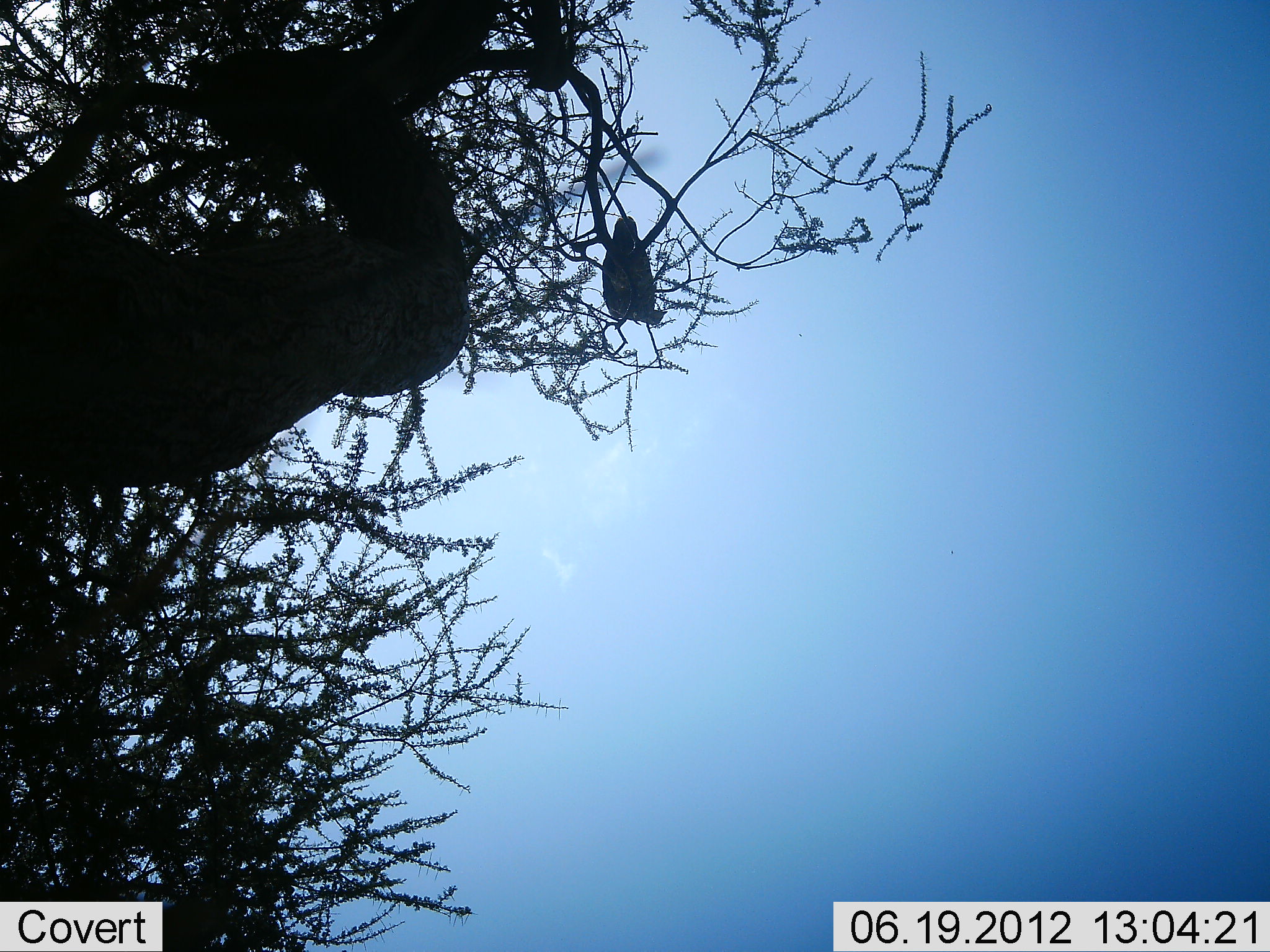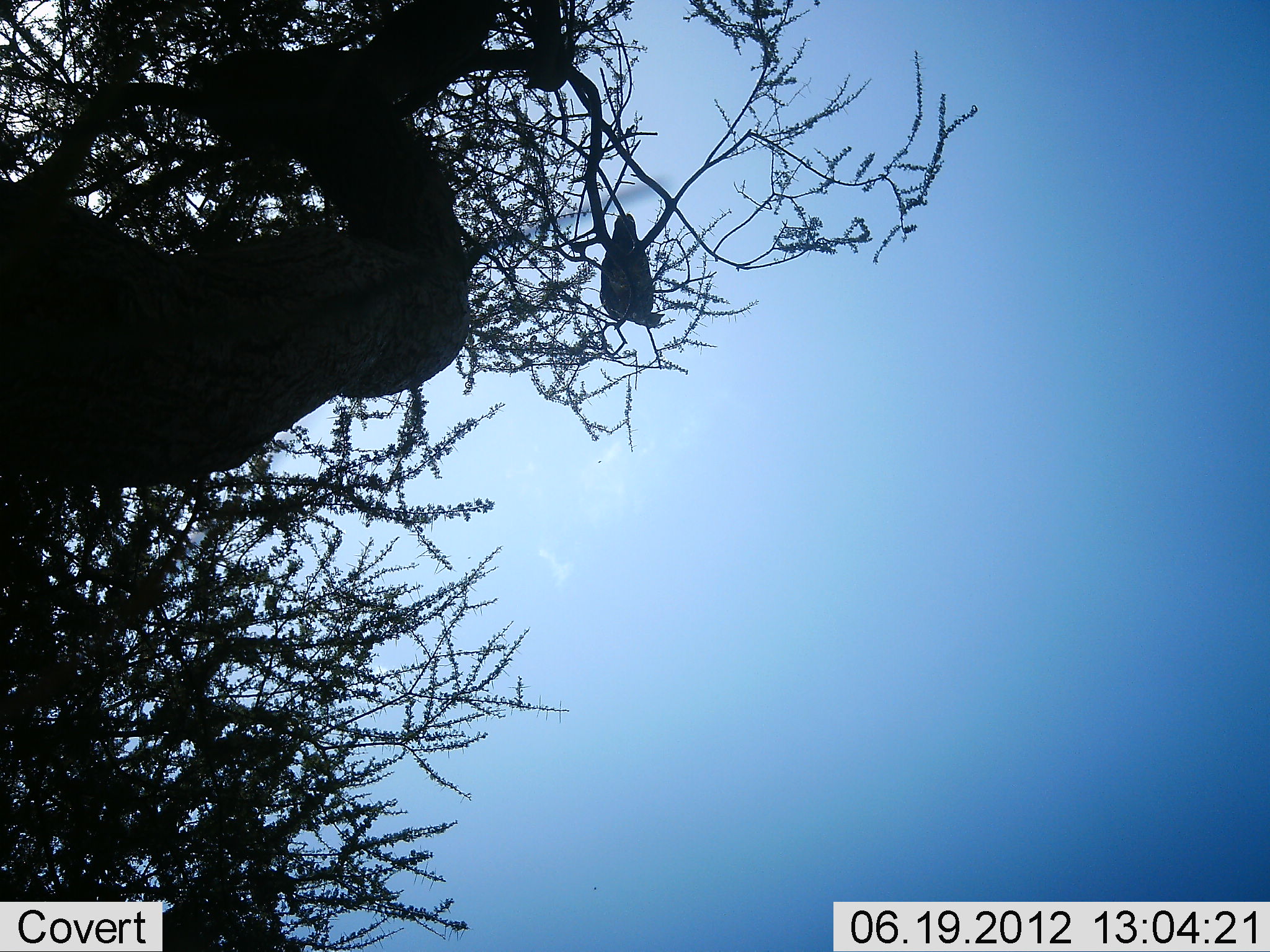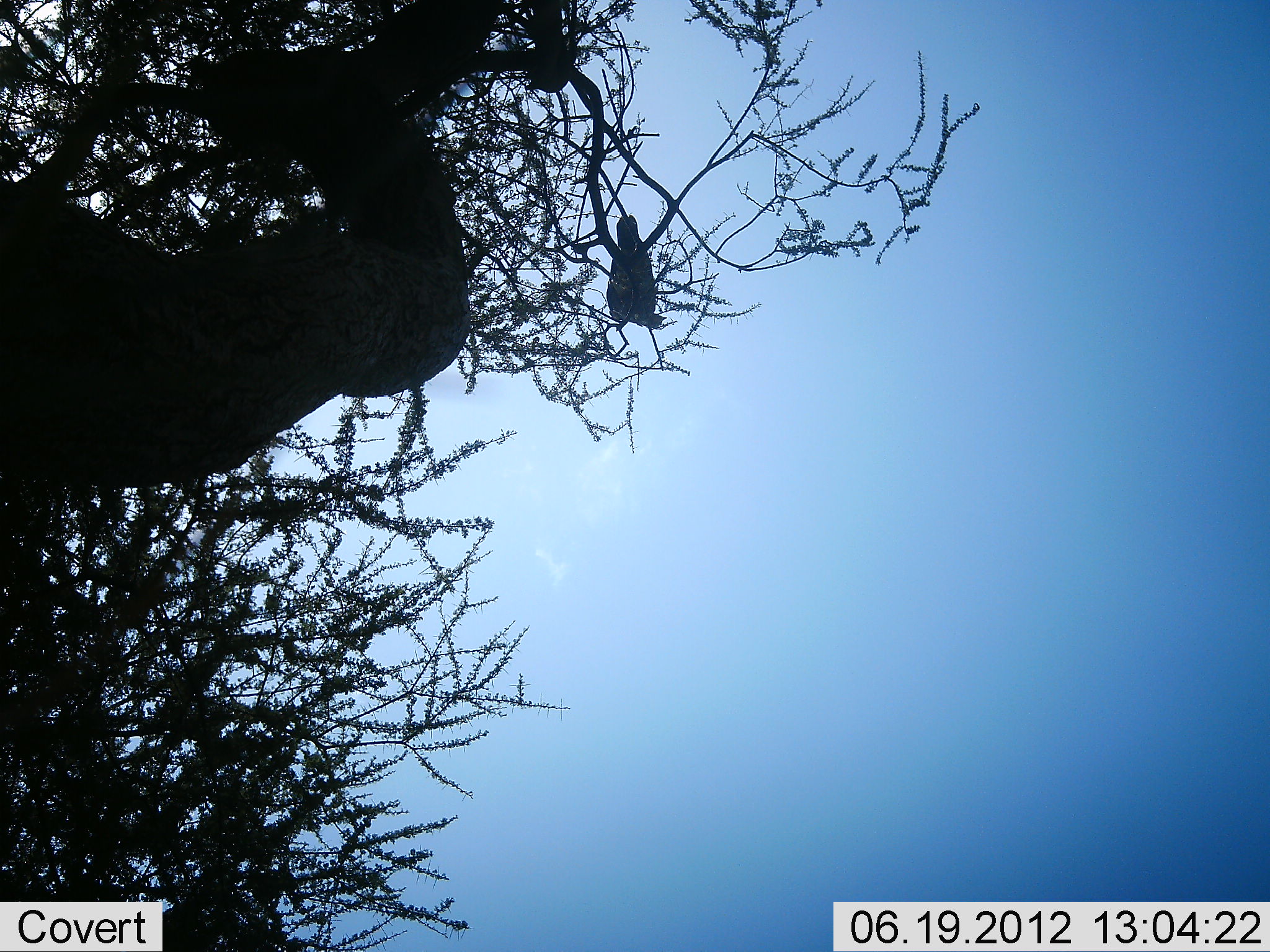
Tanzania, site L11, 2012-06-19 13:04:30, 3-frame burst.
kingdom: Animalia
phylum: Chordata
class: Aves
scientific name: Aves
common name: bird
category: otherbird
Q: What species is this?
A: Otherbird (bird) (Aves).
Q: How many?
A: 1.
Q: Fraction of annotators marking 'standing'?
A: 70%.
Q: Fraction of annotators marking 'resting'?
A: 30%.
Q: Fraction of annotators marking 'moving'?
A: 0%.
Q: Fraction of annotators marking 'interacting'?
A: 0%.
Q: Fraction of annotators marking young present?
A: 0%.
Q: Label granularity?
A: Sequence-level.